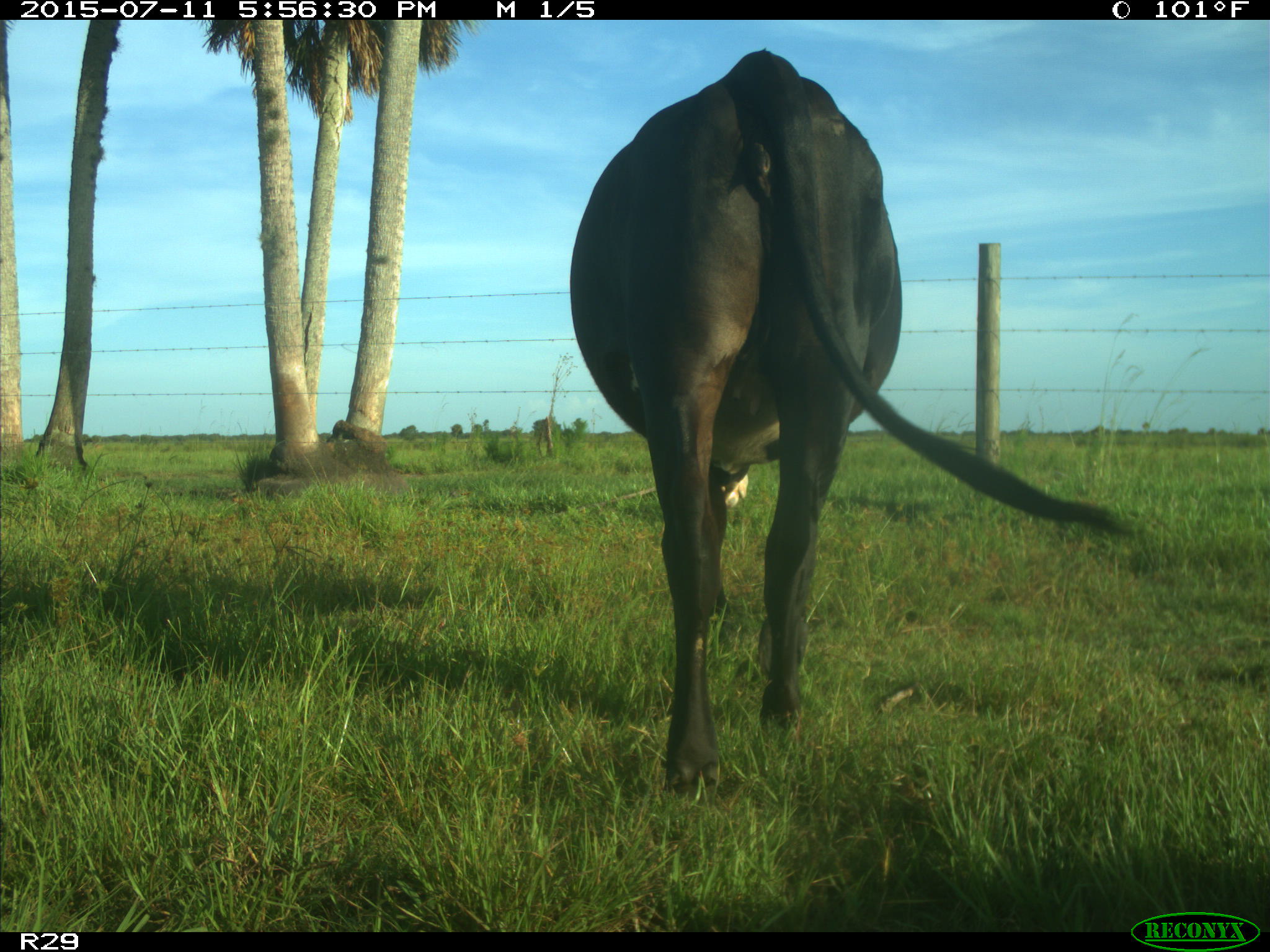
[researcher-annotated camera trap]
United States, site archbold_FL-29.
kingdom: Animalia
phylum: Chordata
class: Mammalia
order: Artiodactyla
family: Bovidae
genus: Bos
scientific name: Bos taurus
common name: domestic cow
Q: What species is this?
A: Bos taurus (domestic cow).